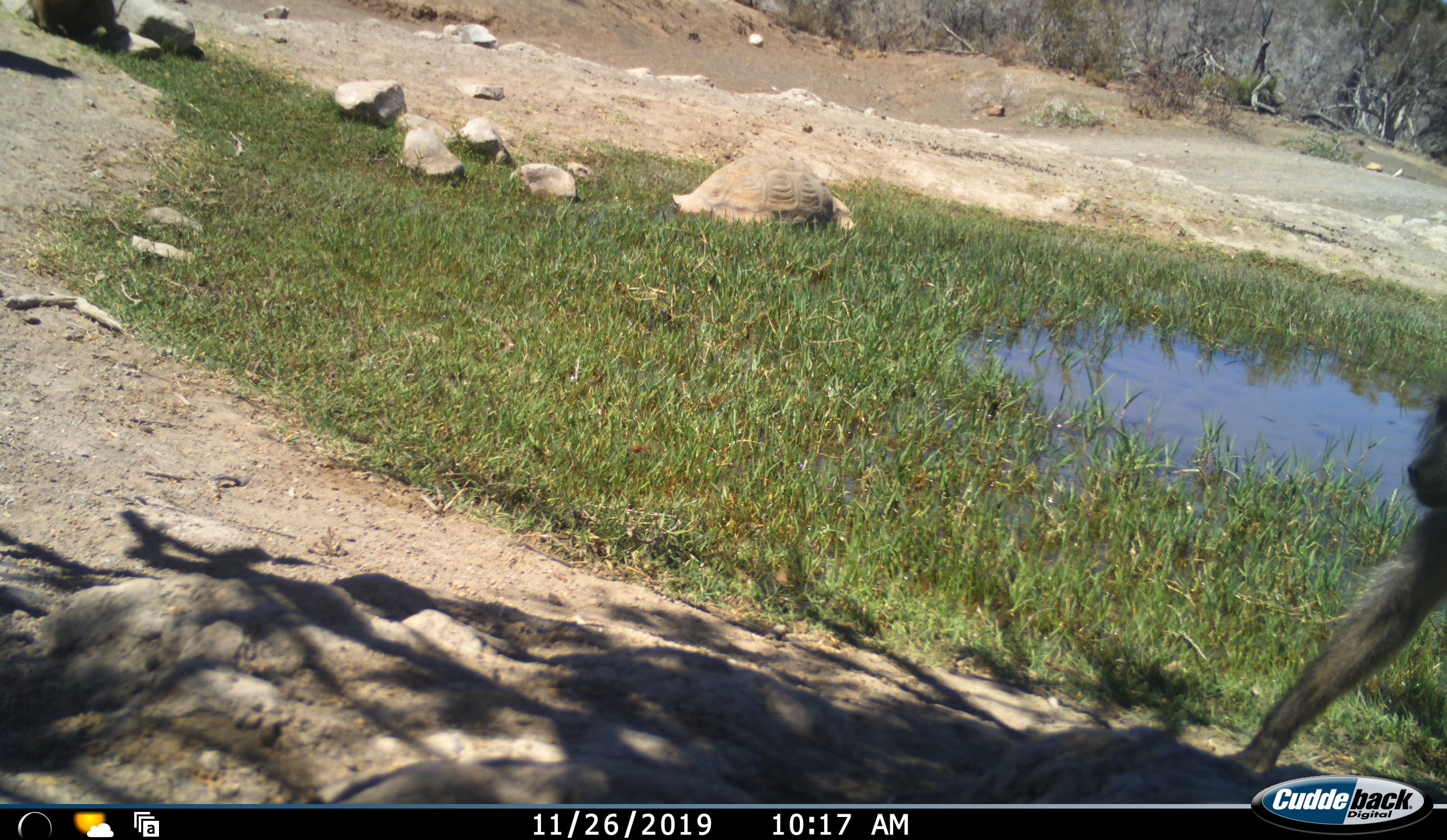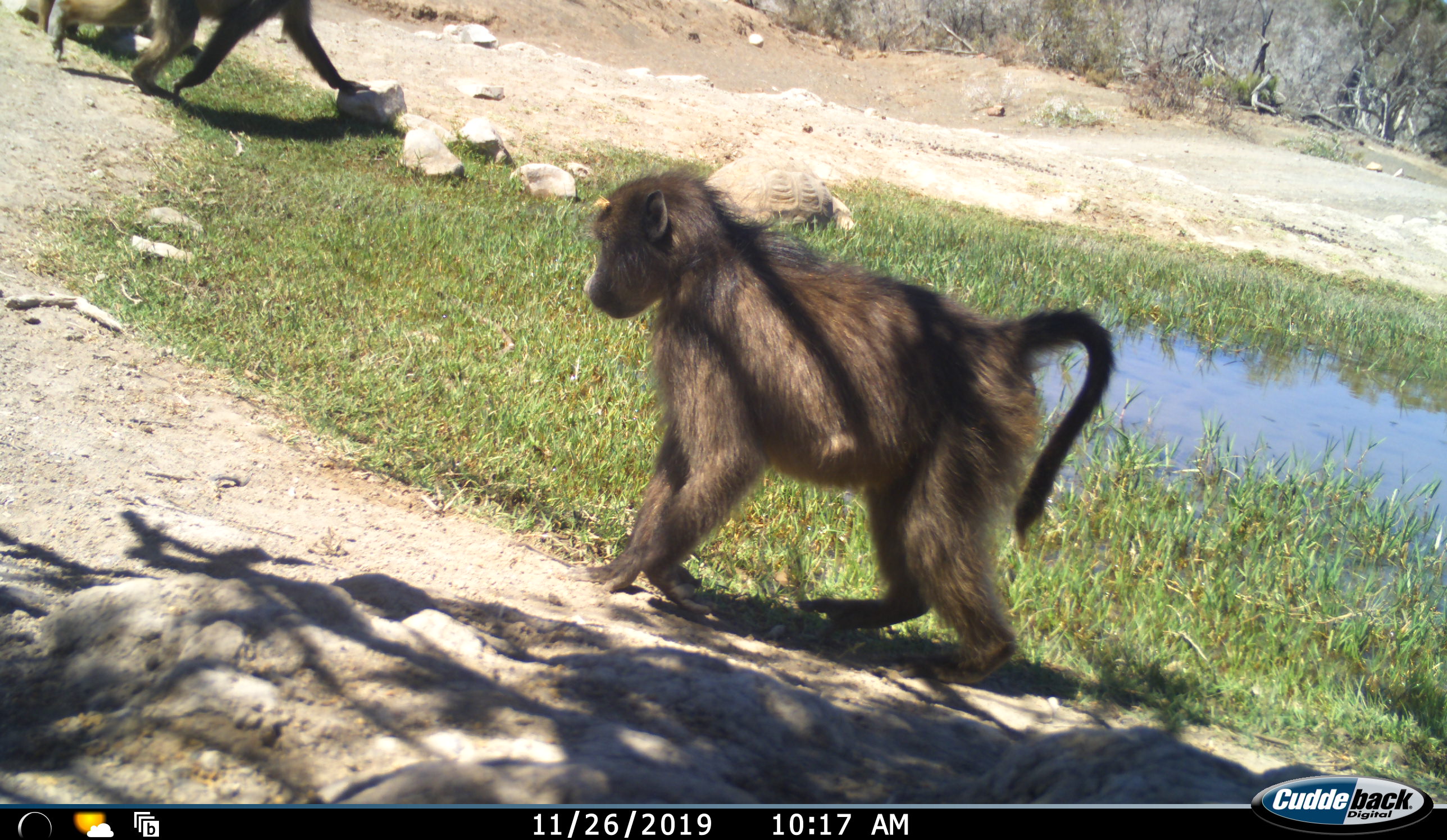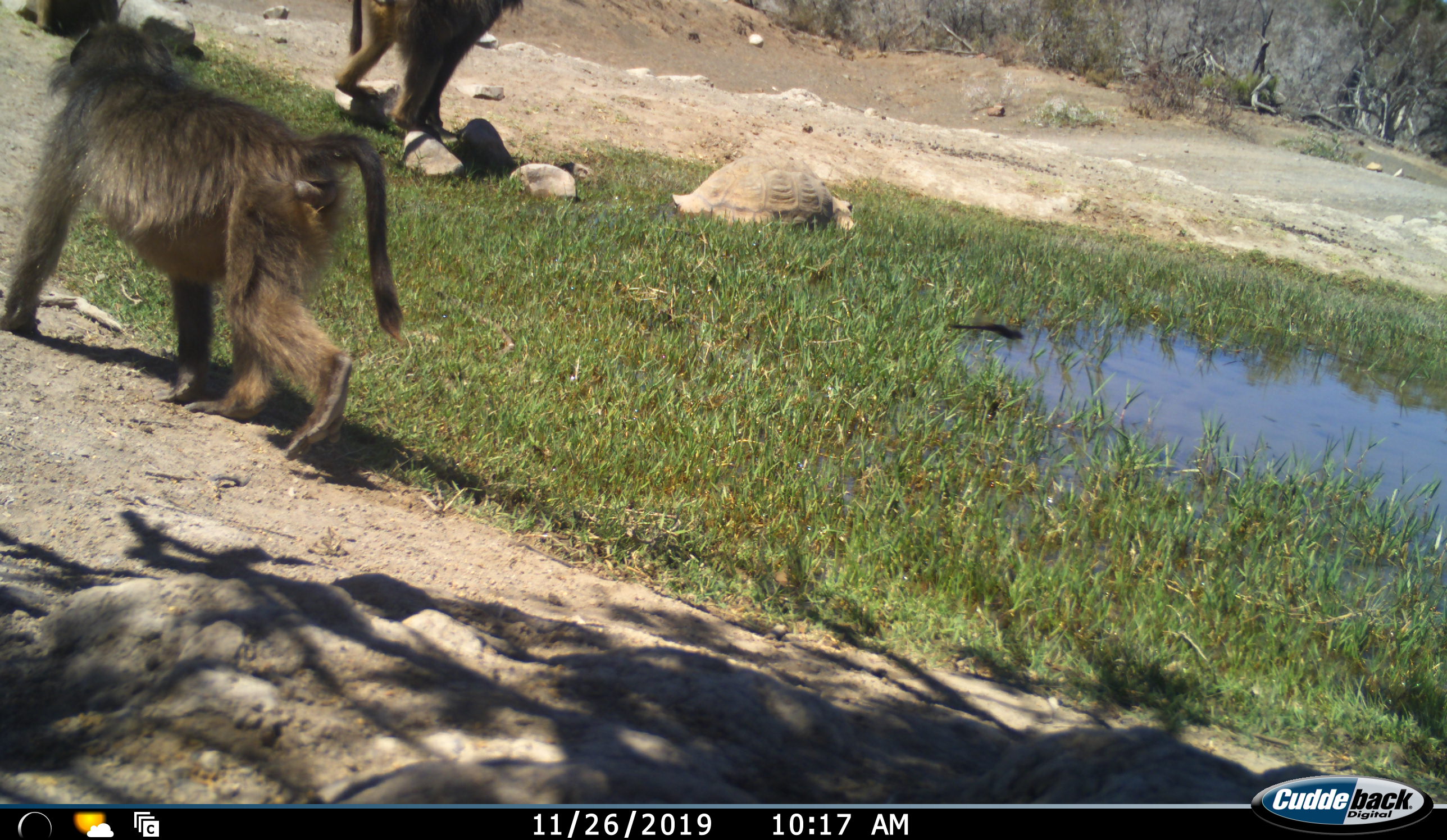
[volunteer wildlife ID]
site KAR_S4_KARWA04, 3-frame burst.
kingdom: Animalia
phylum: Chordata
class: Mammalia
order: Primates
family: Cercopithecidae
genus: Papio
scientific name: Papio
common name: baboon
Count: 2.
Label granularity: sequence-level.